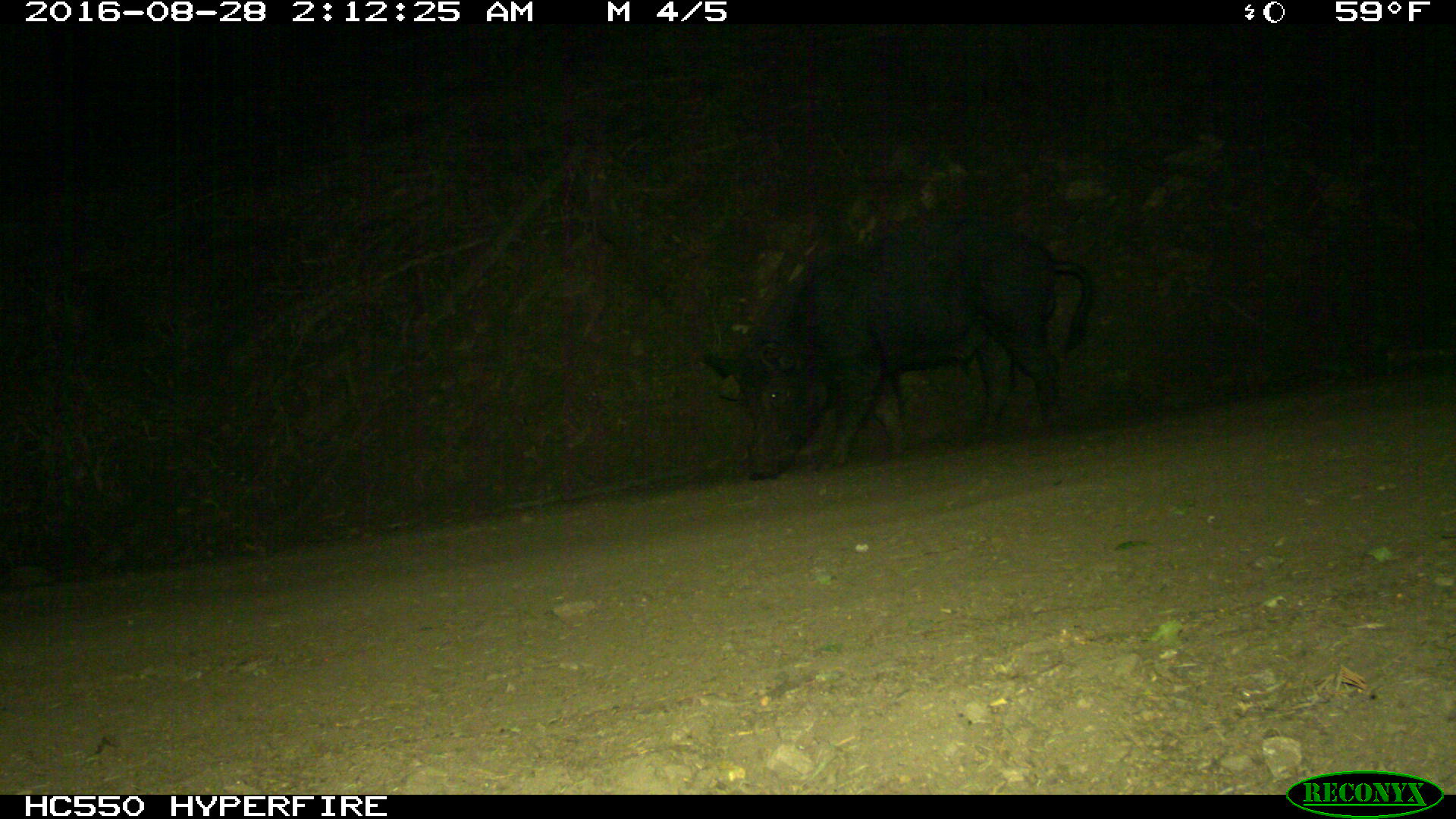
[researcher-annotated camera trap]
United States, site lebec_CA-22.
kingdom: Animalia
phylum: Chordata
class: Mammalia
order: Artiodactyla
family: Suidae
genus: Sus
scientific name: Sus scrofa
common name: wild boar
Sus scrofa (wild boar).